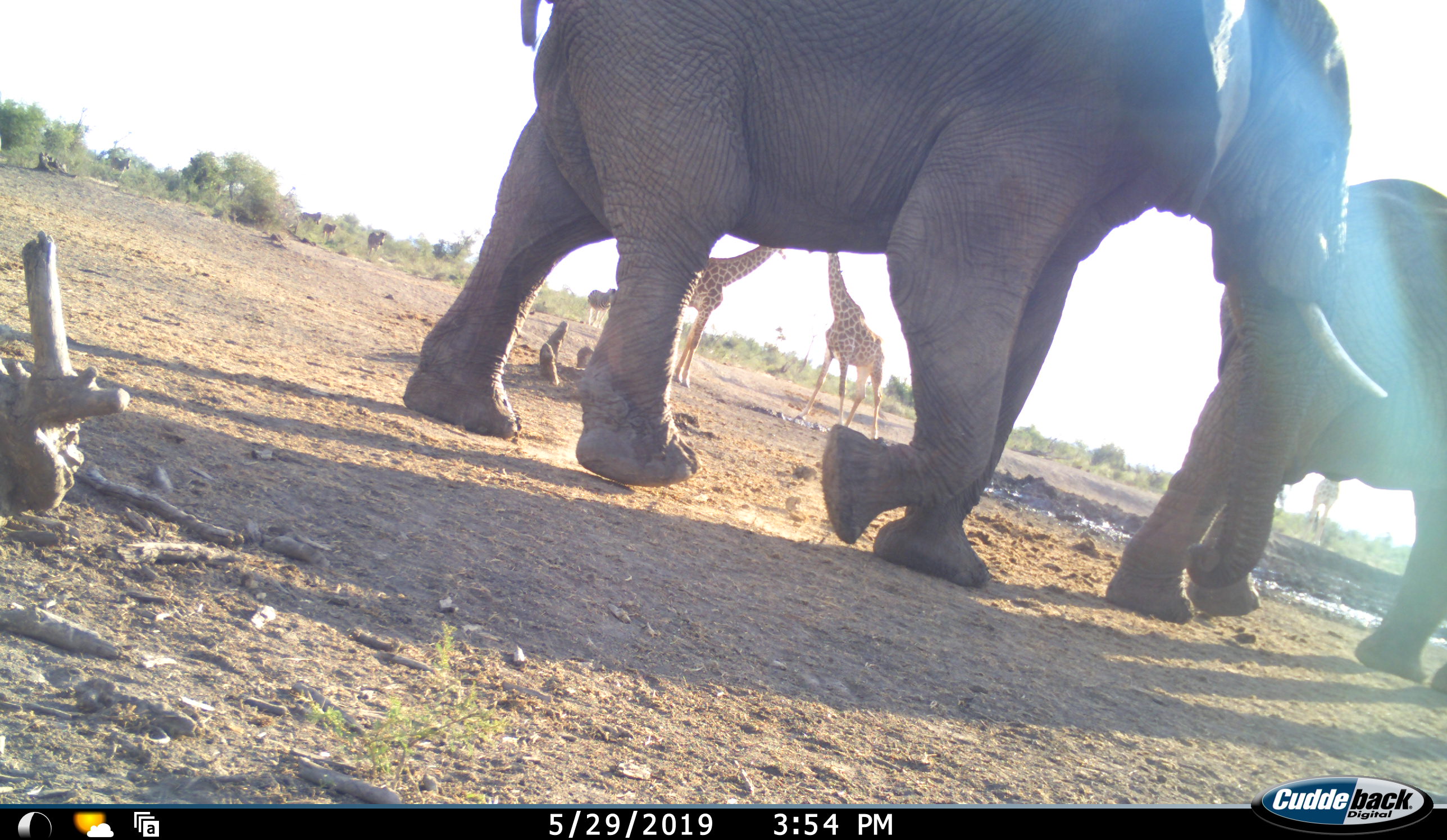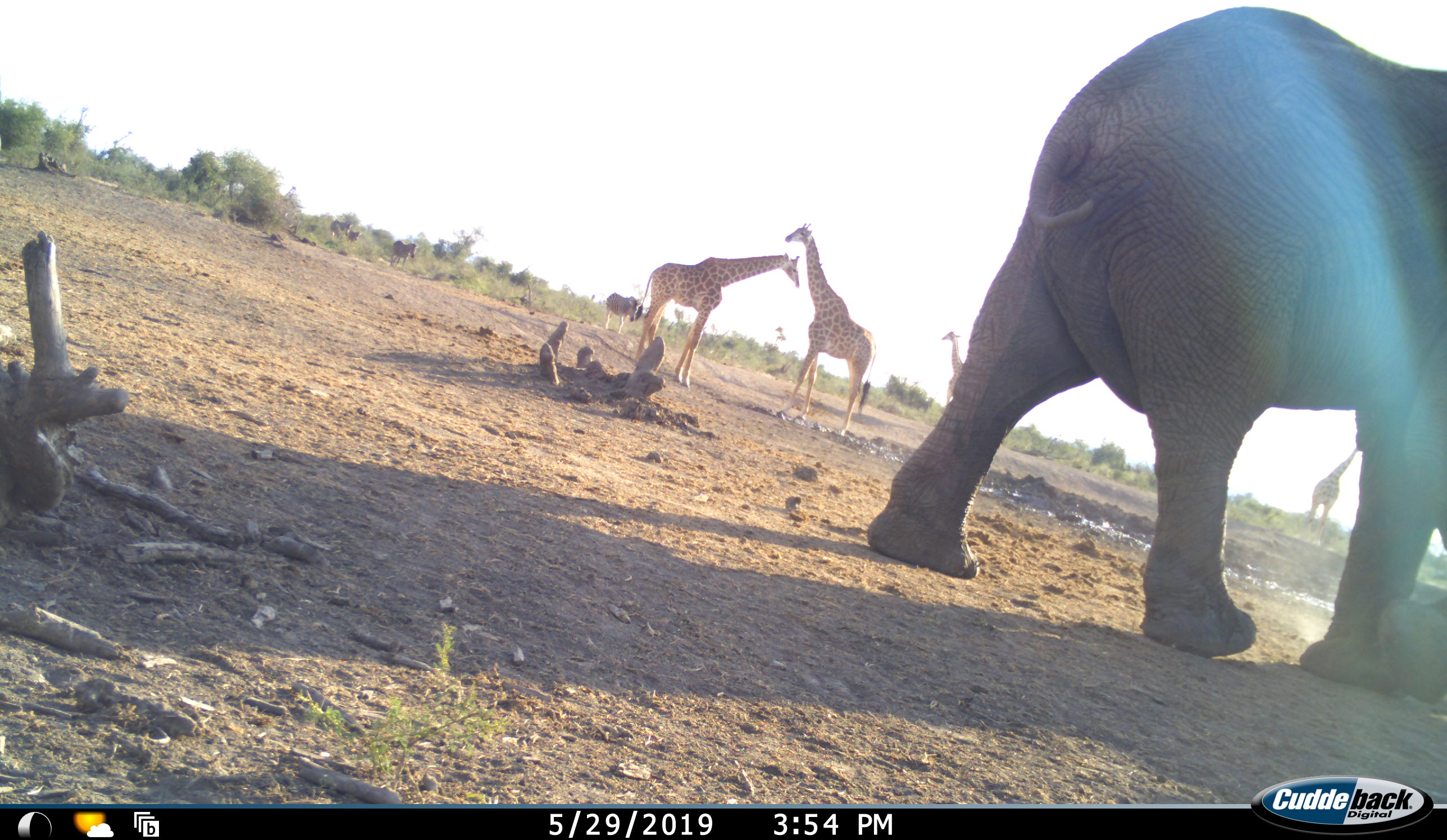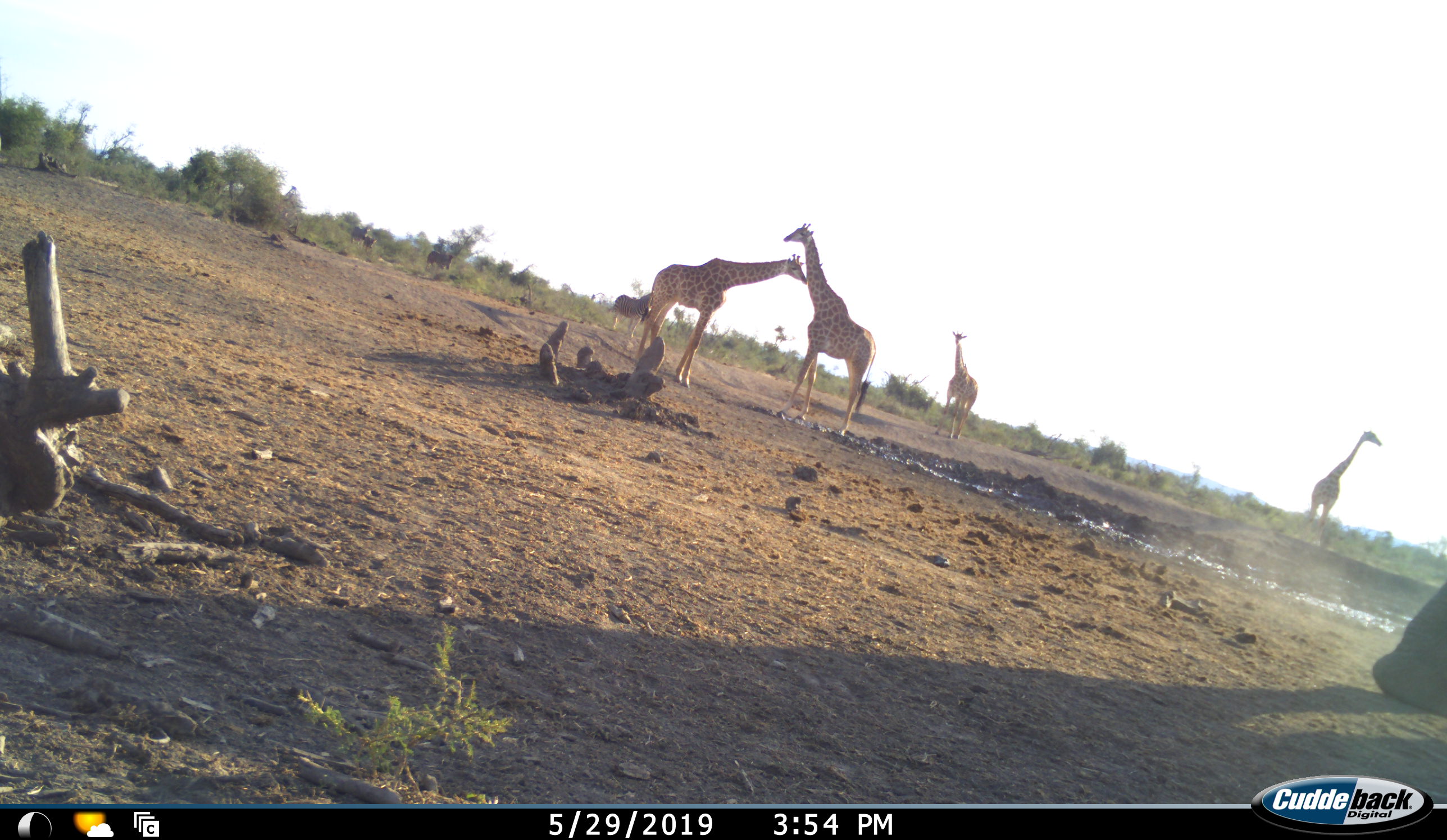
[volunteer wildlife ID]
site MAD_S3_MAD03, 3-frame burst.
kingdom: Animalia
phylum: Chordata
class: Mammalia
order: Proboscidea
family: Elephantidae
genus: Loxodonta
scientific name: Loxodonta africana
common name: african bush elephant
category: elephant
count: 2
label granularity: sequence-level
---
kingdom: Animalia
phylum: Chordata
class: Mammalia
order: Artiodactyla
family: Giraffidae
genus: Giraffa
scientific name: Giraffa camelopardalis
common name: giraffe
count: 4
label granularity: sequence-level